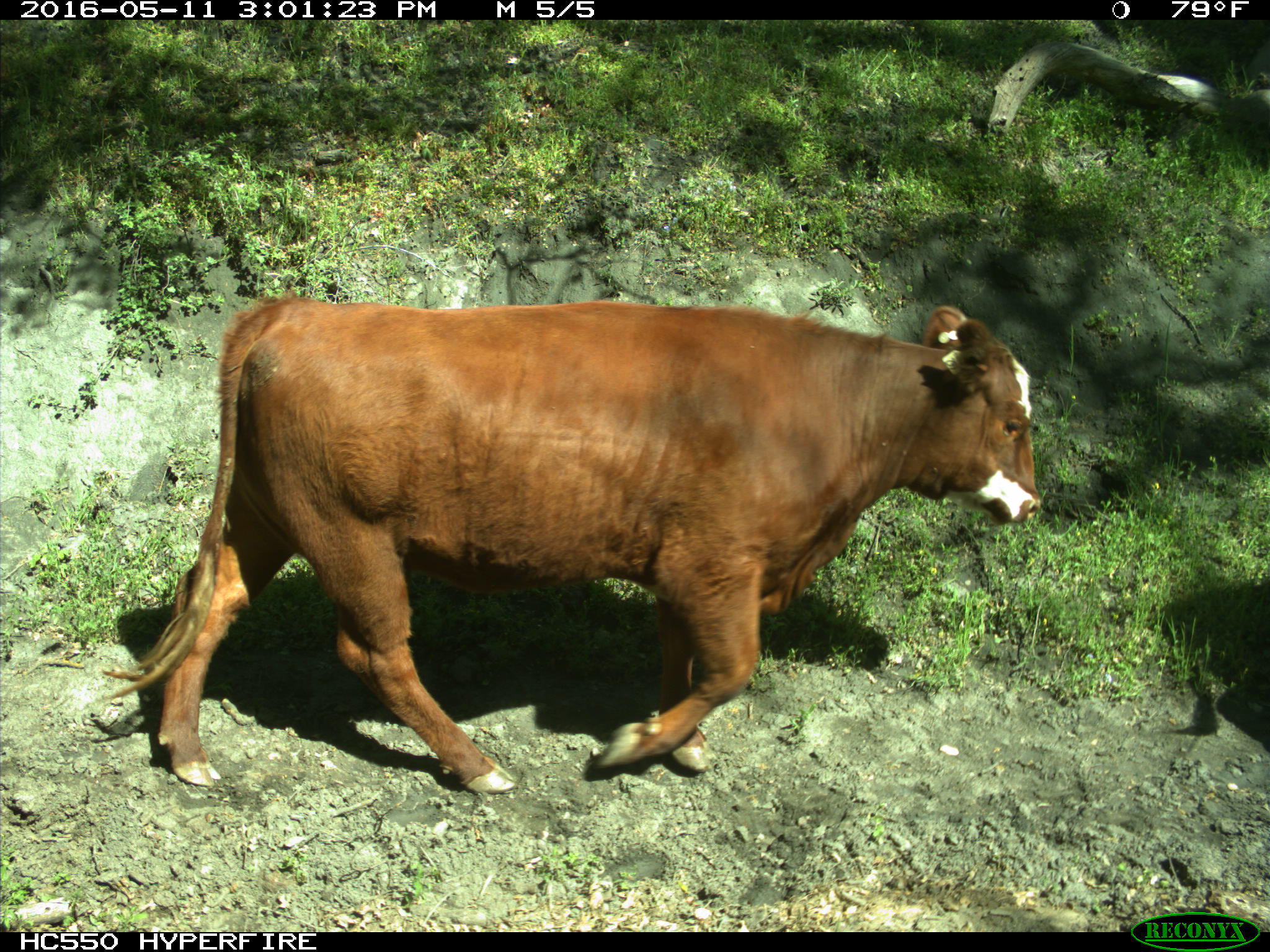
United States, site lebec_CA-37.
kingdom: Animalia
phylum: Chordata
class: Mammalia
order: Artiodactyla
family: Bovidae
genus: Bos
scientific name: Bos taurus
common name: domestic cow